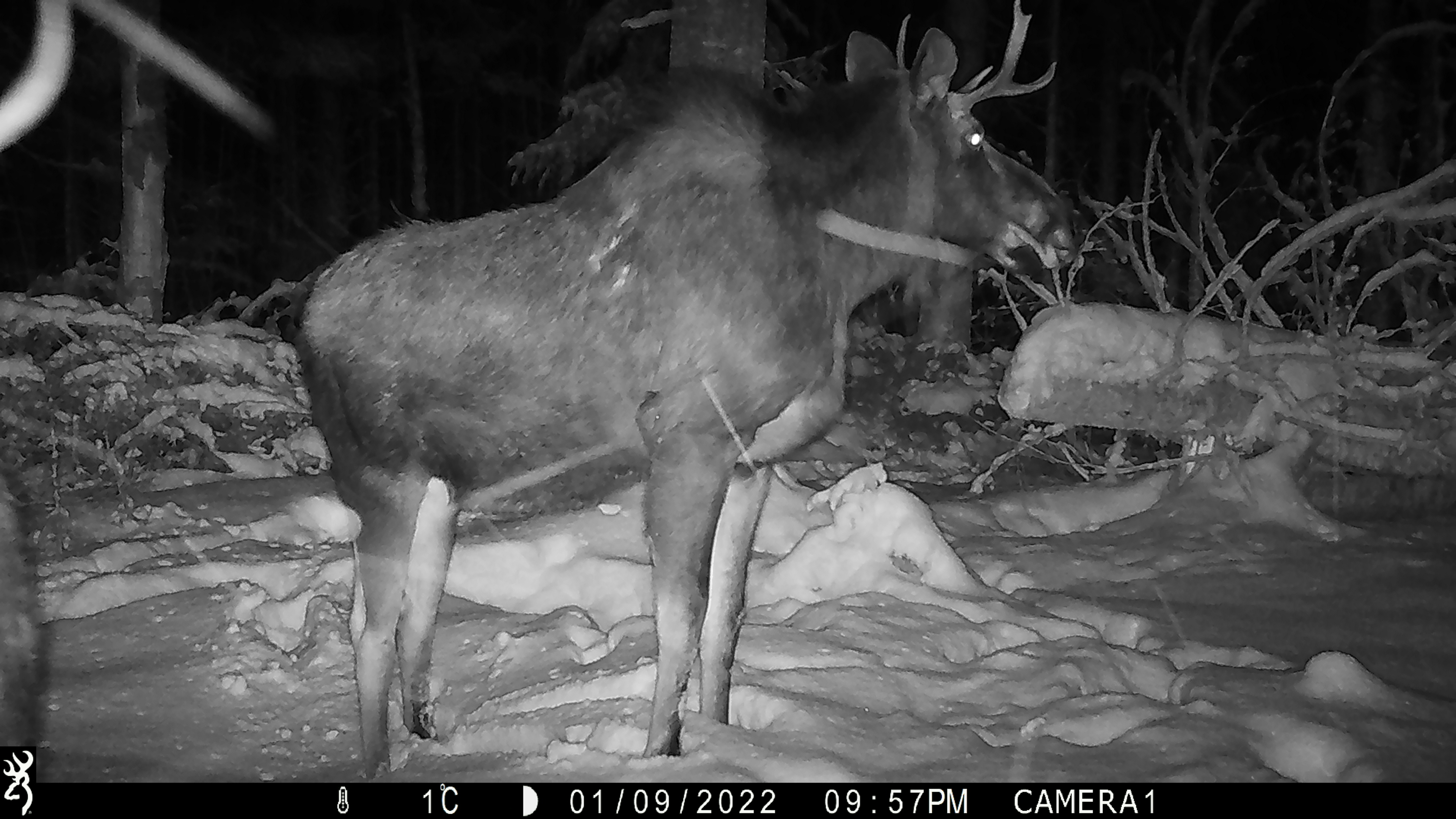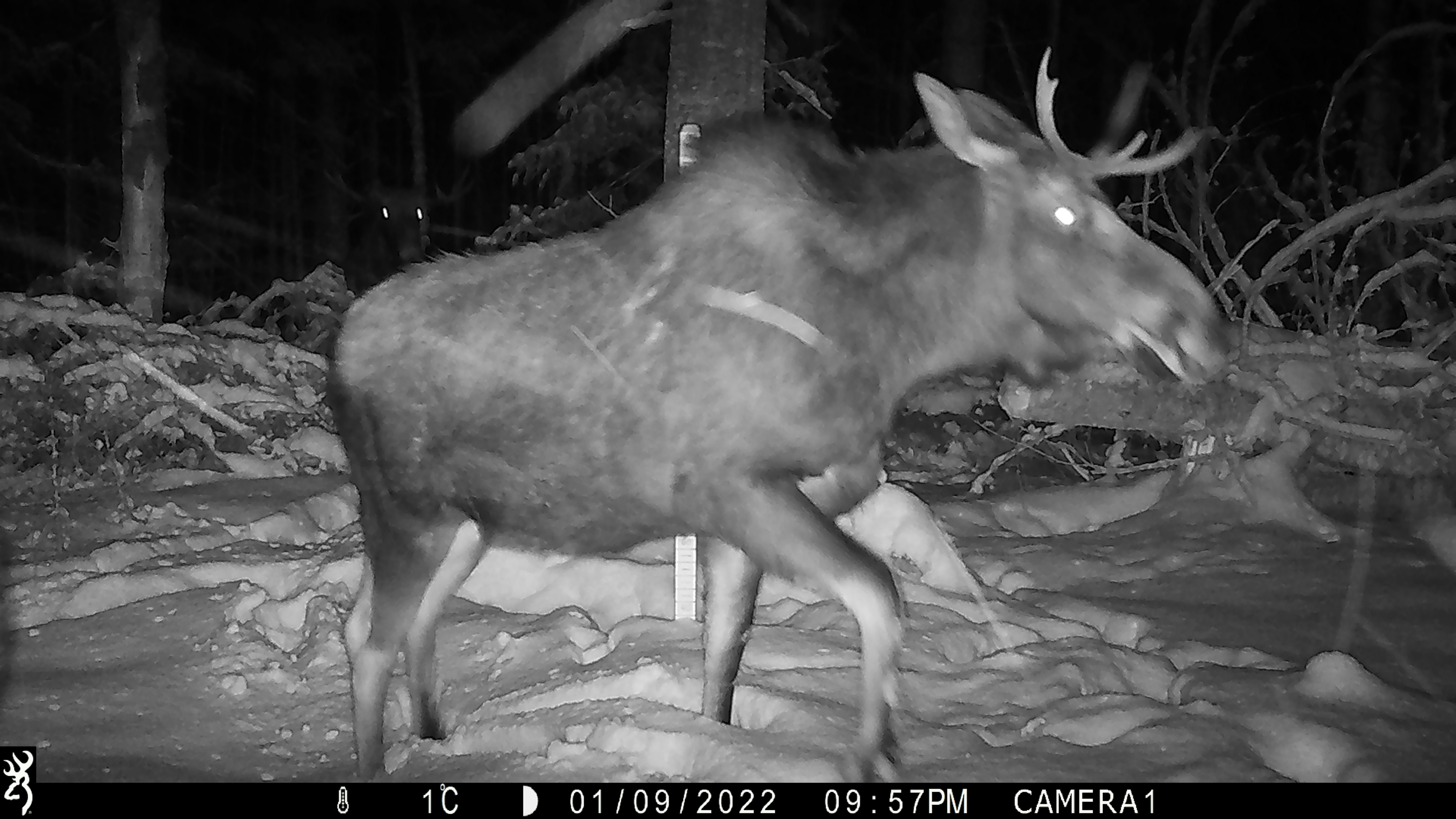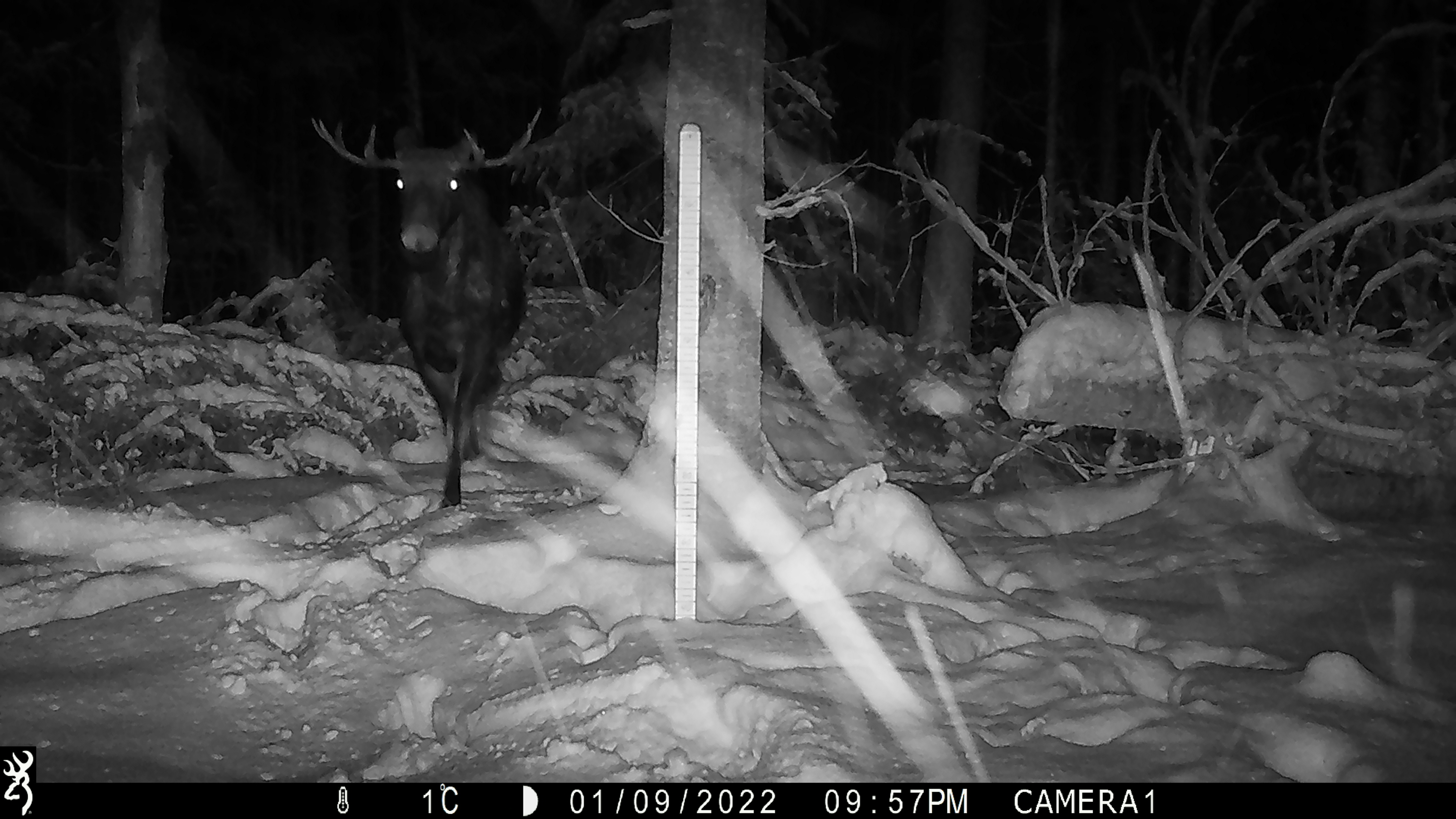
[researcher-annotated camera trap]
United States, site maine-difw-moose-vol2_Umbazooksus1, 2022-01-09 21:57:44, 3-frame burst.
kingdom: Animalia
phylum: Chordata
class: Mammalia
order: Artiodactyla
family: Cervidae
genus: Alces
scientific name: Alces alces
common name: moose